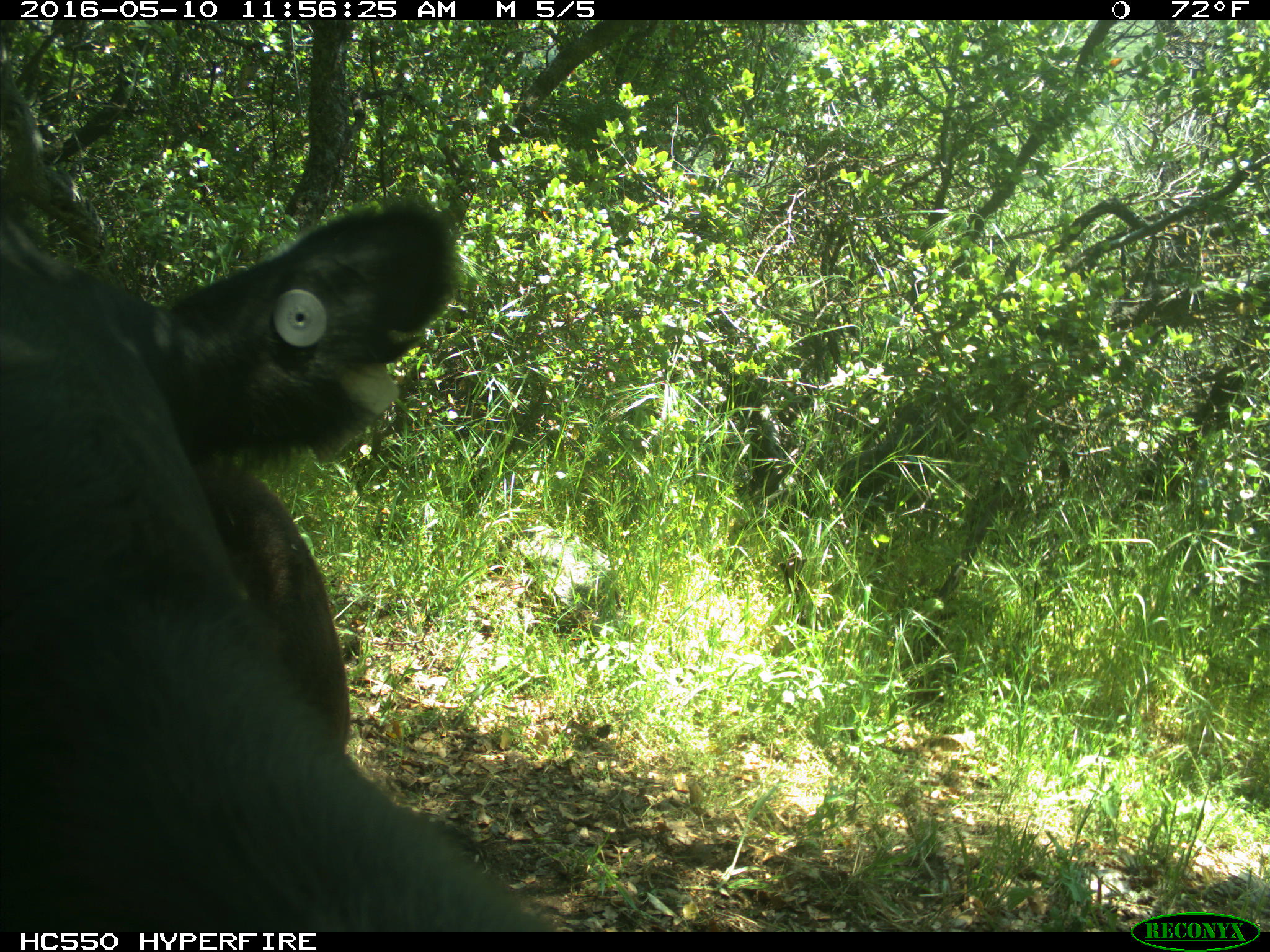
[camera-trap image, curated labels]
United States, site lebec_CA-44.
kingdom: Animalia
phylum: Chordata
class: Mammalia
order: Artiodactyla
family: Bovidae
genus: Bos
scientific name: Bos taurus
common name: domestic cow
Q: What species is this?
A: Bos taurus (domestic cow).